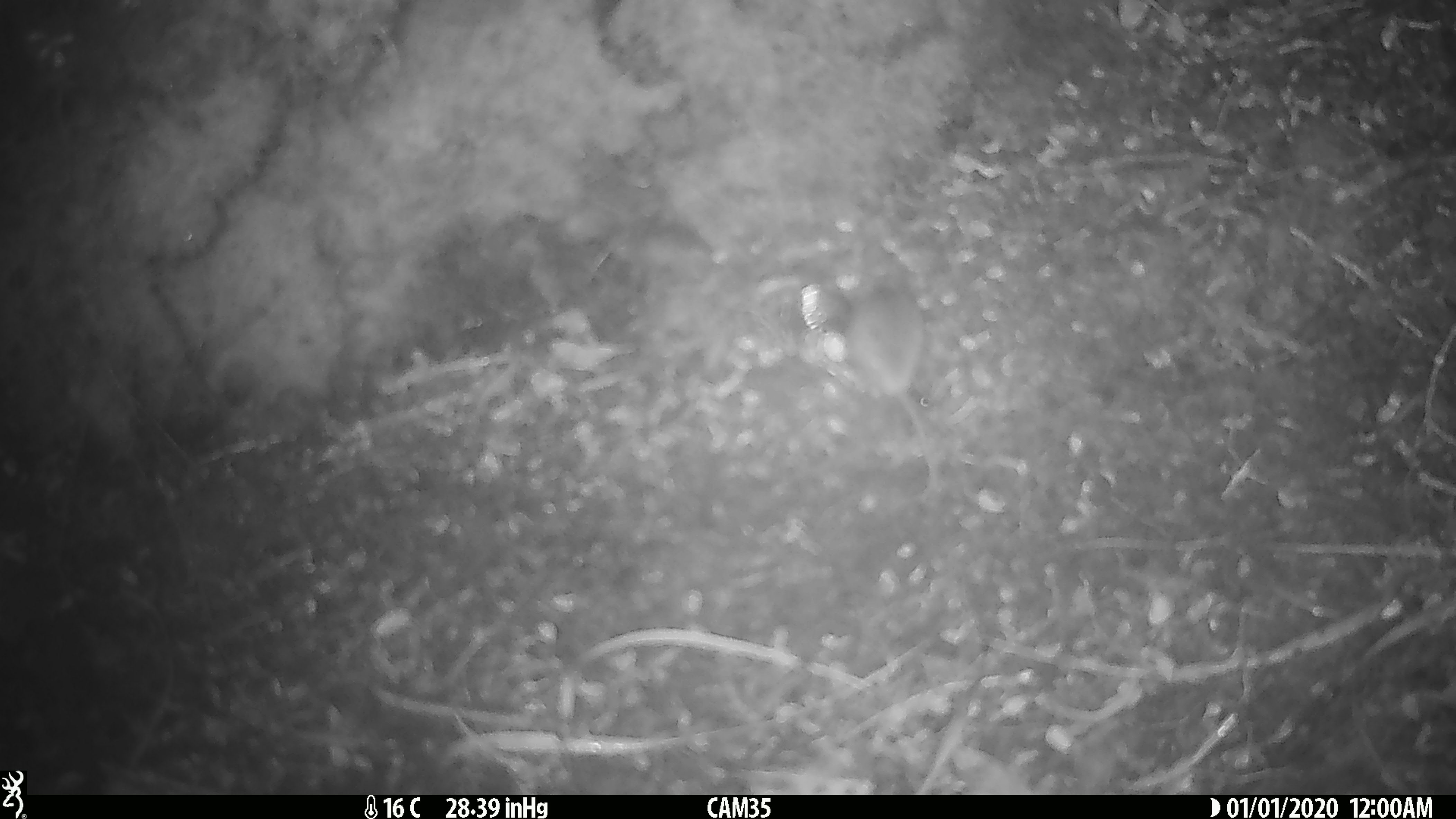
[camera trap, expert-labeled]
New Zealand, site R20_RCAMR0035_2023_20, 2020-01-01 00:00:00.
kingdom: Animalia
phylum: Chordata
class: Mammalia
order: Rodentia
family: Muridae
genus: Mus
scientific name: Mus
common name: mouse